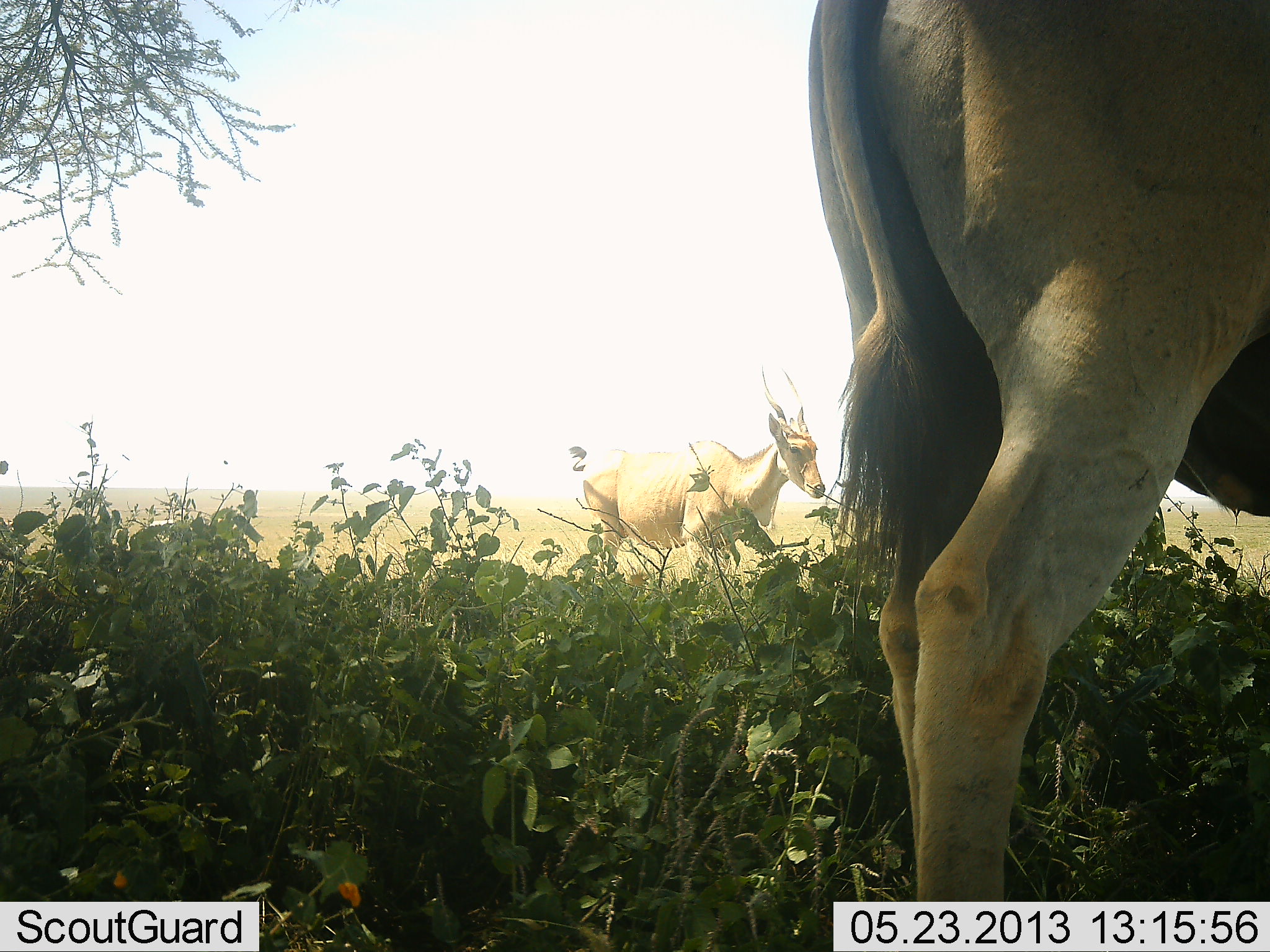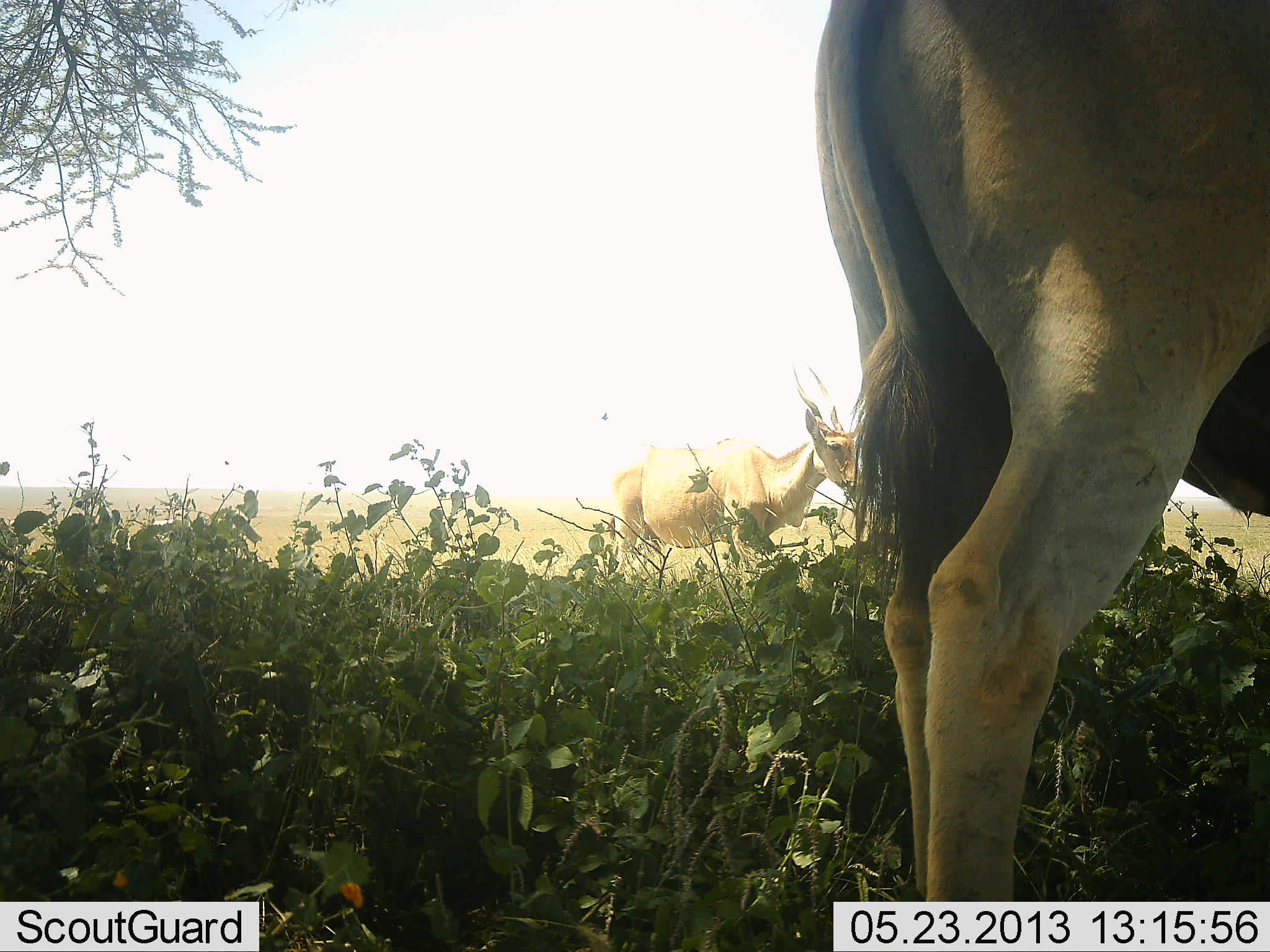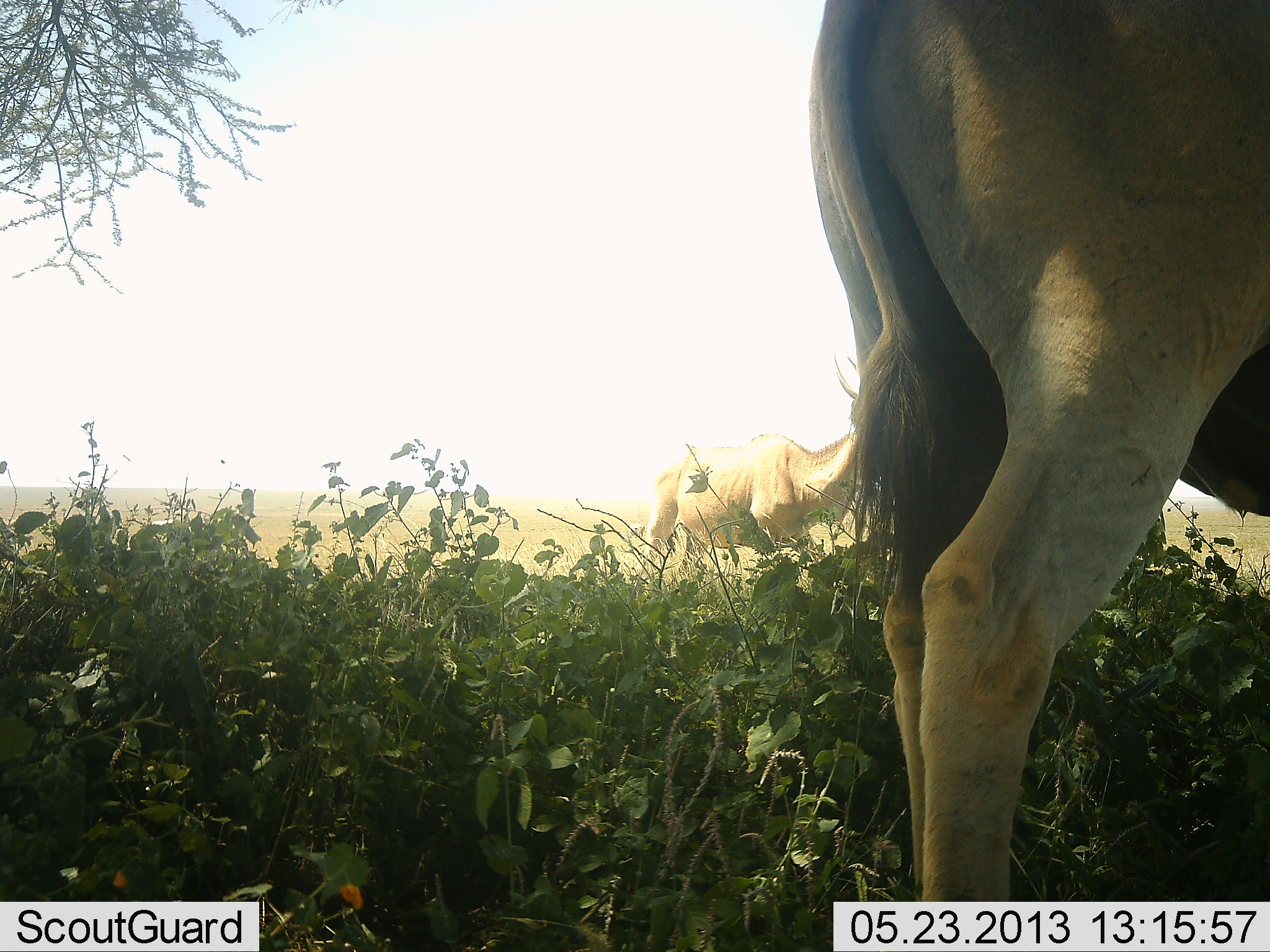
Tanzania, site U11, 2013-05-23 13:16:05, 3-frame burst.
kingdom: Animalia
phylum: Chordata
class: Mammalia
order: Artiodactyla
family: Bovidae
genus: Tragelaphus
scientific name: Tragelaphus oryx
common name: eland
Eland (Tragelaphus oryx), count 2. Behavior (volunteer vote fractions): standing 100%, resting 0%, moving 60%, interacting 0%. Young present (vote fraction): 0%. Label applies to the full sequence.